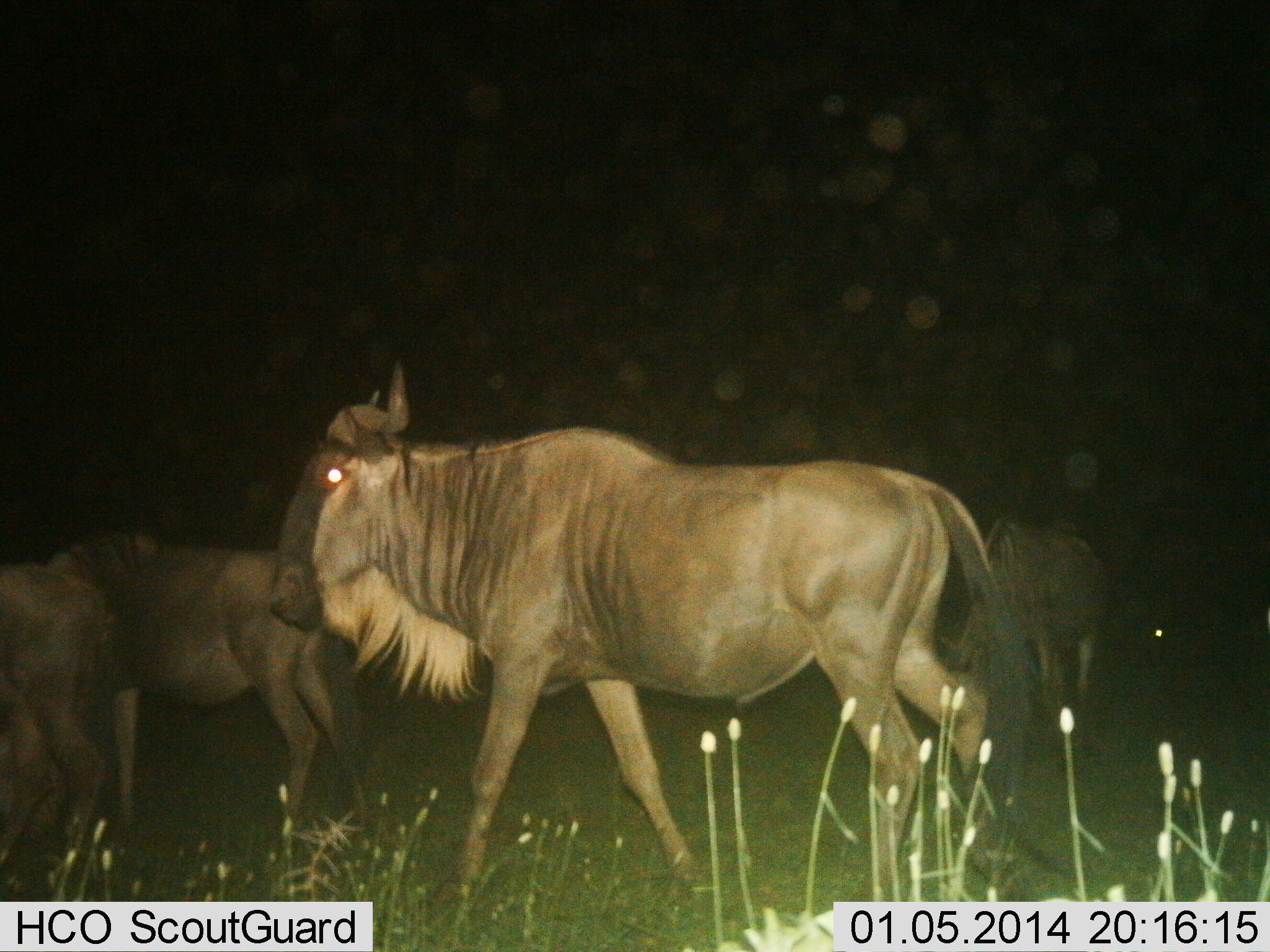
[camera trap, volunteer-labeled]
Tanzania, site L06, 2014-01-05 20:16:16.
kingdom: Animalia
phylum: Chordata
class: Mammalia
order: Artiodactyla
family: Bovidae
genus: Connochaetes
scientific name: Connochaetes taurinus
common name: blue wildebeest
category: wildebeest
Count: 4.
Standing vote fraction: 60%.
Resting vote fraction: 0%.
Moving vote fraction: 60%.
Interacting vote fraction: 0%.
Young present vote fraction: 0%.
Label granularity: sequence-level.